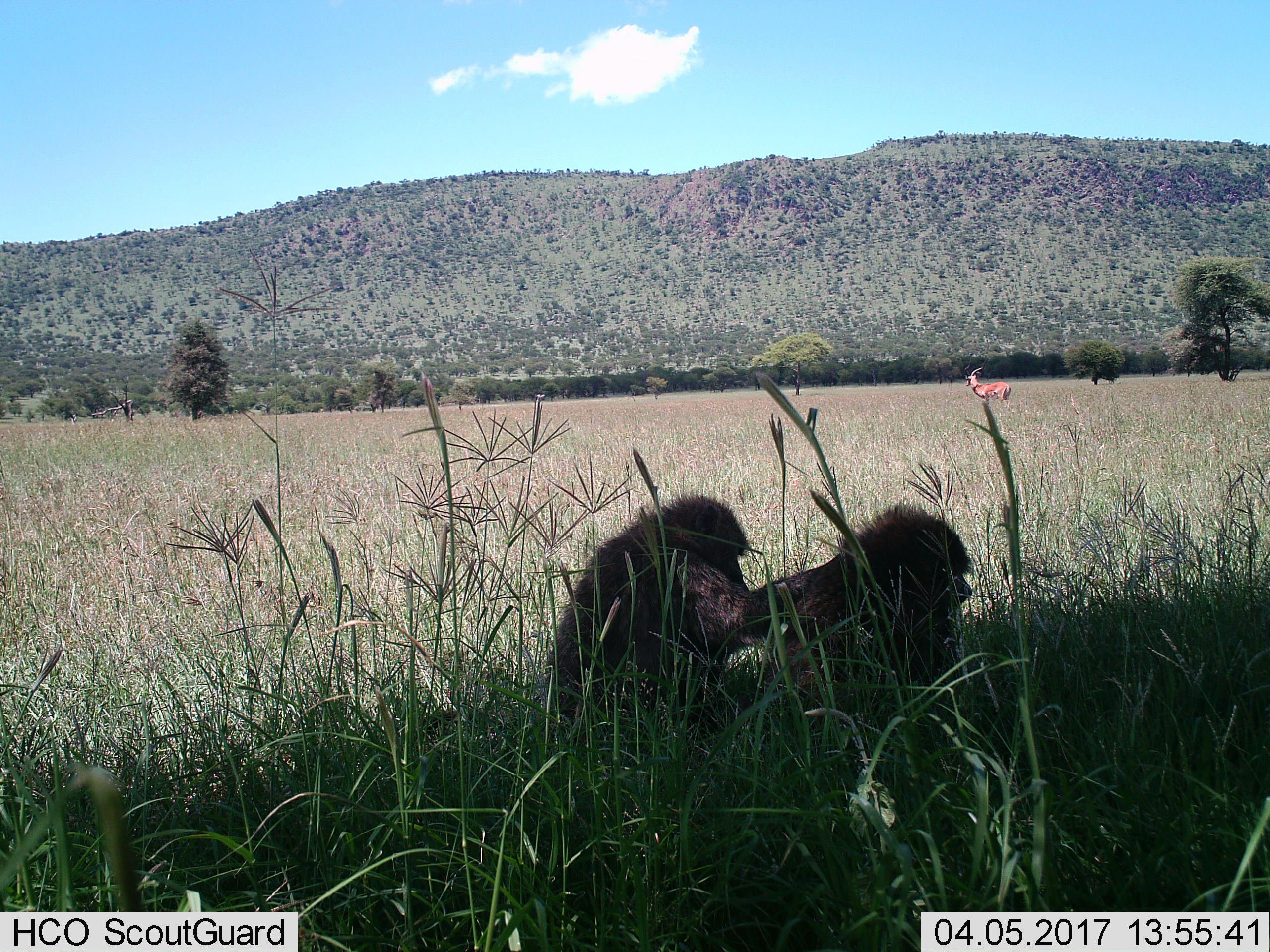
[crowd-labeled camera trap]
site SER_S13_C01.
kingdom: Animalia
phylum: Chordata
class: Mammalia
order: Primates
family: Cercopithecidae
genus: Papio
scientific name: Papio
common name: baboon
Baboon (Papio), count 2. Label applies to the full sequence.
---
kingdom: Animalia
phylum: Chordata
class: Mammalia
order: Artiodactyla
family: Bovidae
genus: Aepyceros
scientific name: Aepyceros melampus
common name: impala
Impala (Aepyceros melampus), count 1. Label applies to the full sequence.